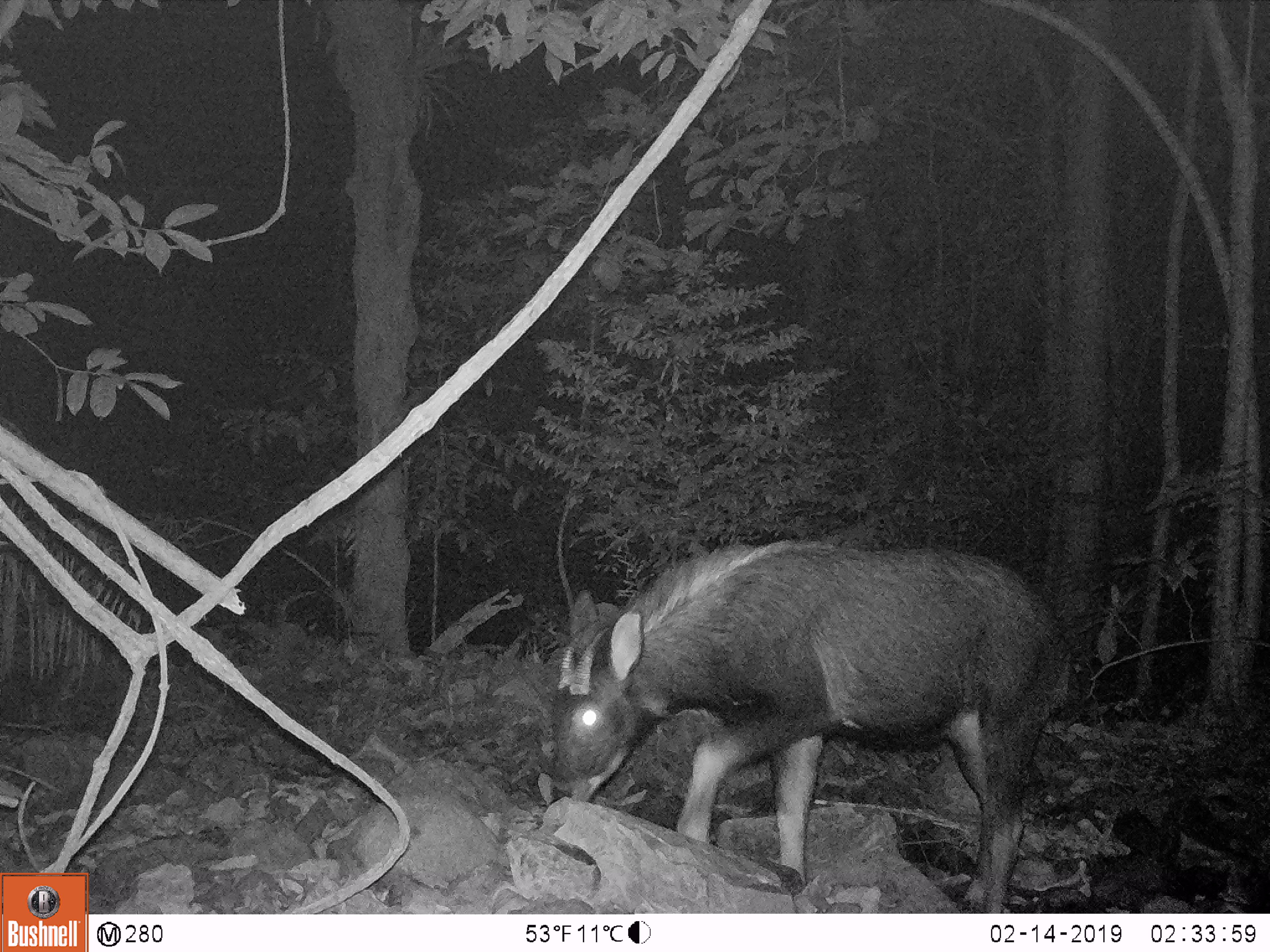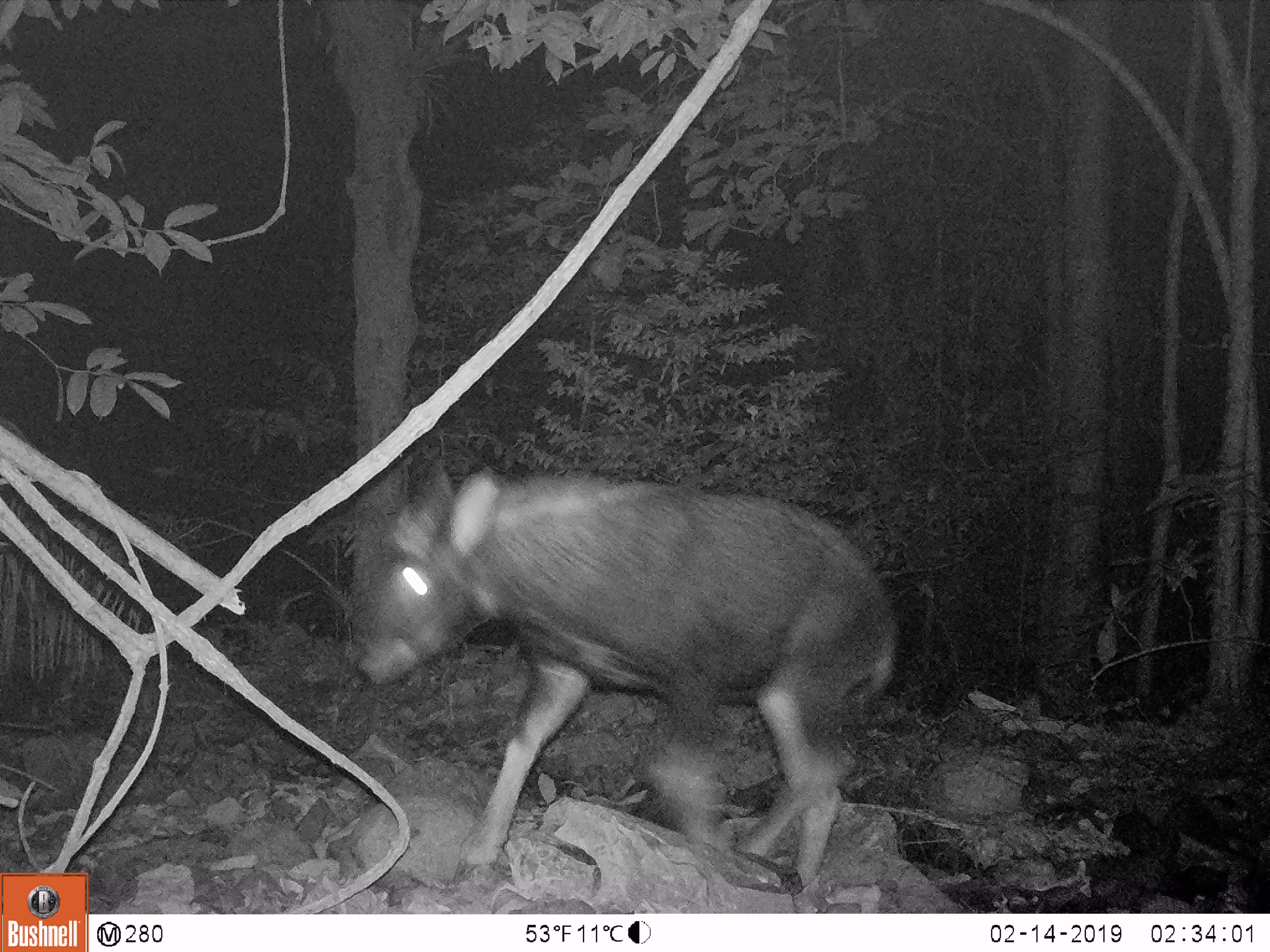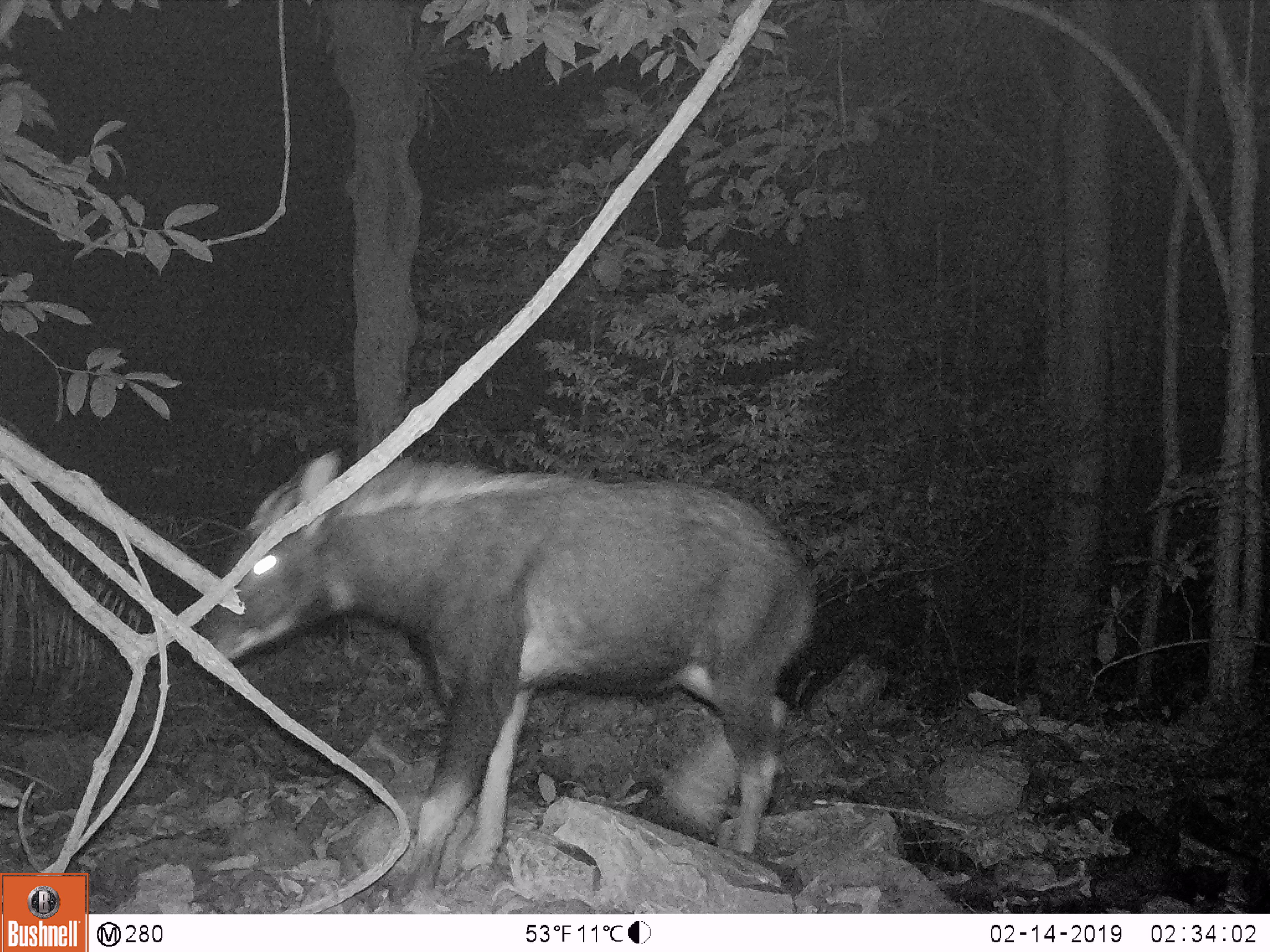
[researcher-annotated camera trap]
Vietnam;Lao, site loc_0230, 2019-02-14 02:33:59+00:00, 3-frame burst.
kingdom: Animalia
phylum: Chordata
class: Mammalia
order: Artiodactyla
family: Bovidae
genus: Capricornis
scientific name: Capricornis sumatraensis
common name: chinese serow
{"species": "chinese serow (Capricornis sumatraensis)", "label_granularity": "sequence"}